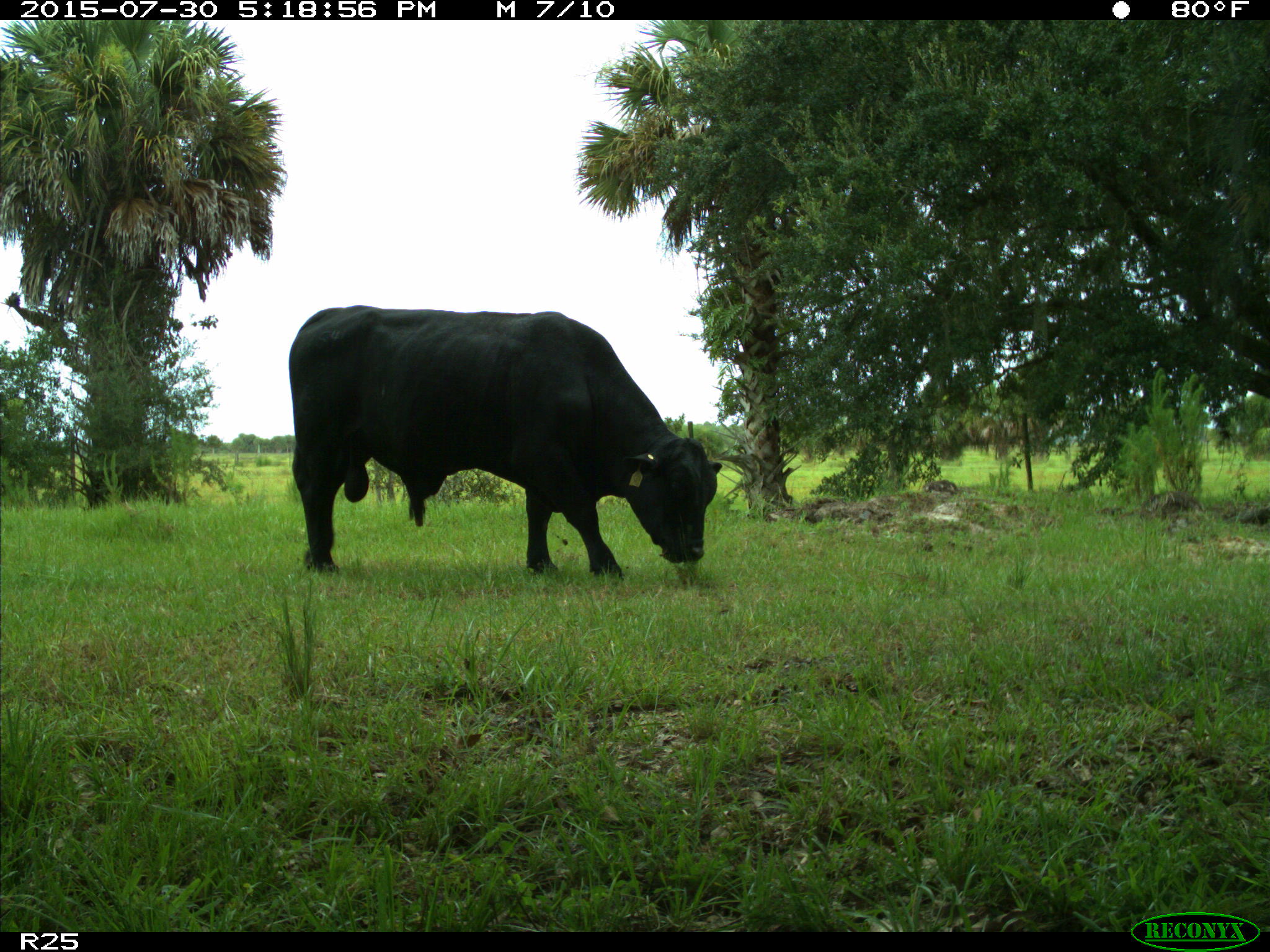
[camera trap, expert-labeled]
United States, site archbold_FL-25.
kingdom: Animalia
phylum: Chordata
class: Mammalia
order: Artiodactyla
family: Bovidae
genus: Bos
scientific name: Bos taurus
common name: domestic cow